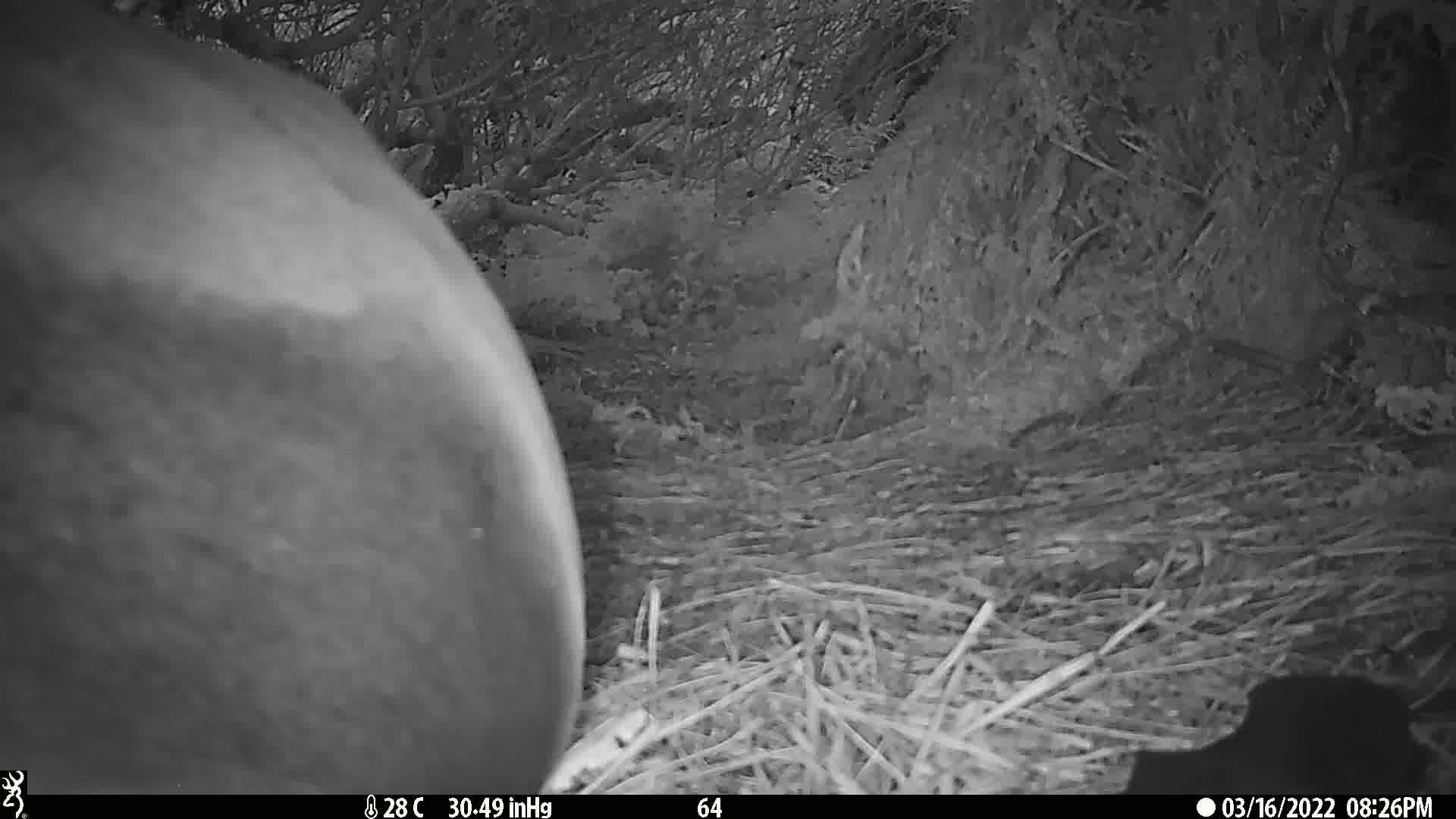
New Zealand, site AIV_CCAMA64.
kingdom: Animalia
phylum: Chordata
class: Mammalia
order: Carnivora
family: Otariidae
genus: Phocarctos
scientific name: Phocarctos hookeri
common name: new zealand sea lion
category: sealion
Sealion (new zealand sea lion) (Phocarctos hookeri).